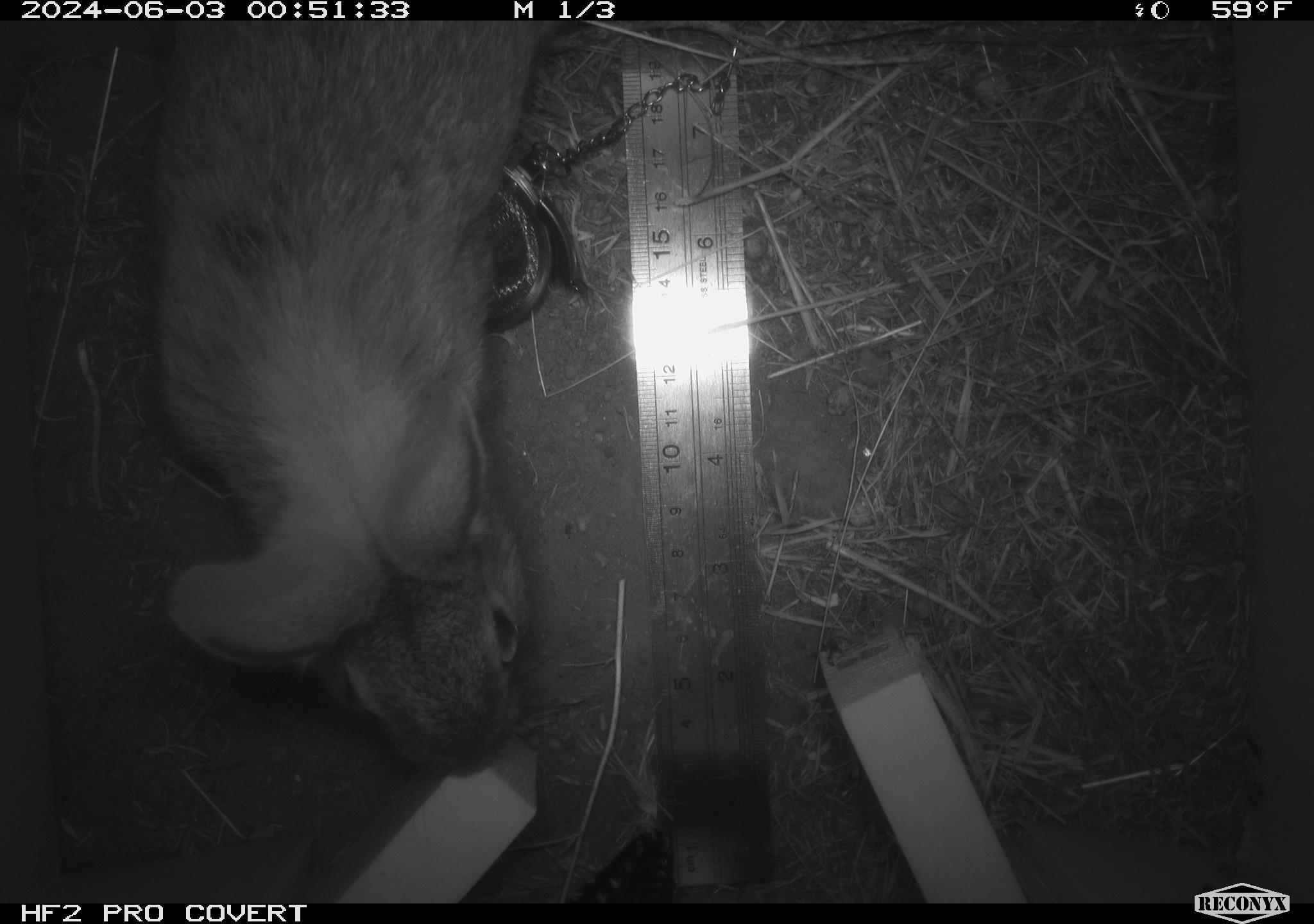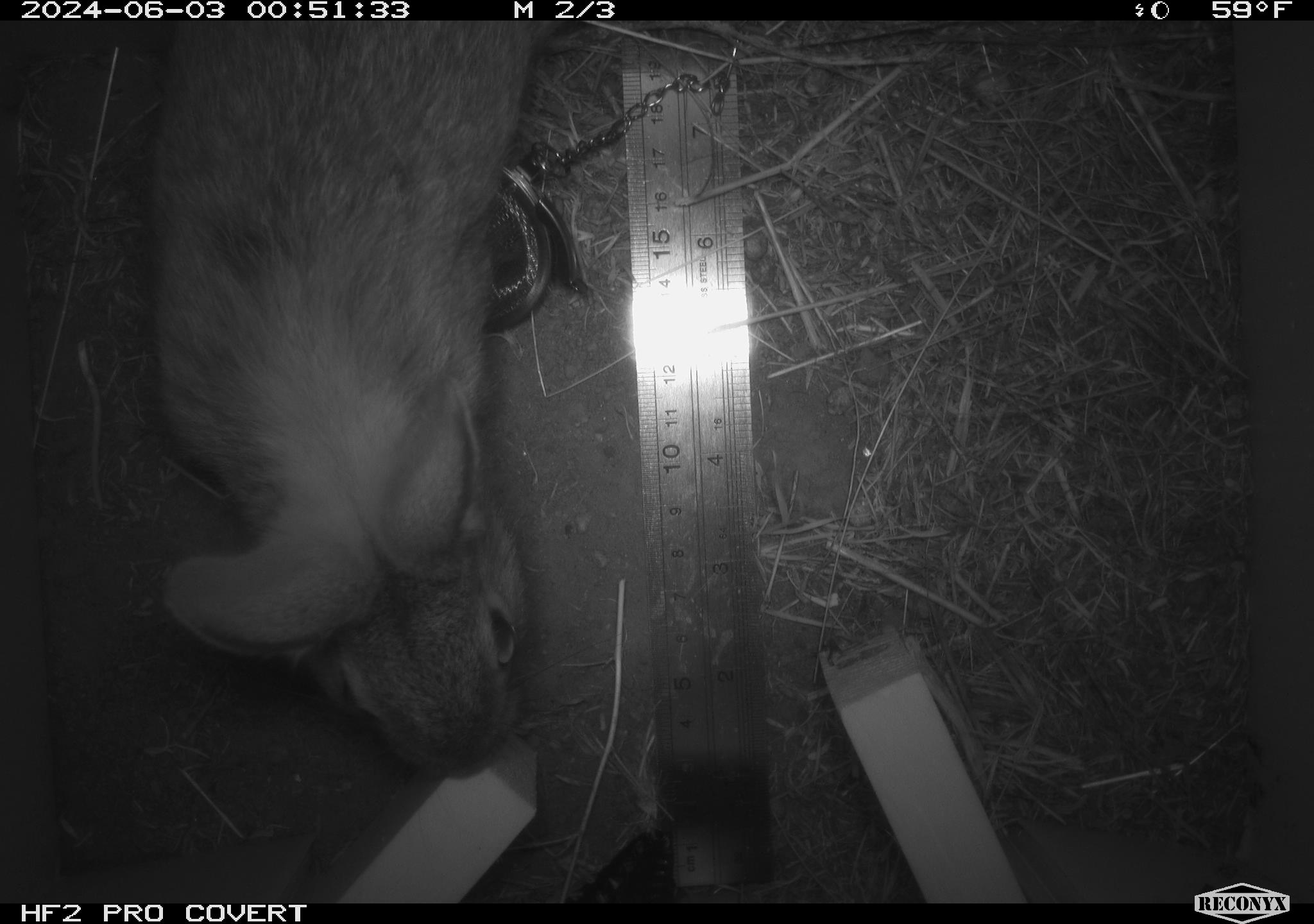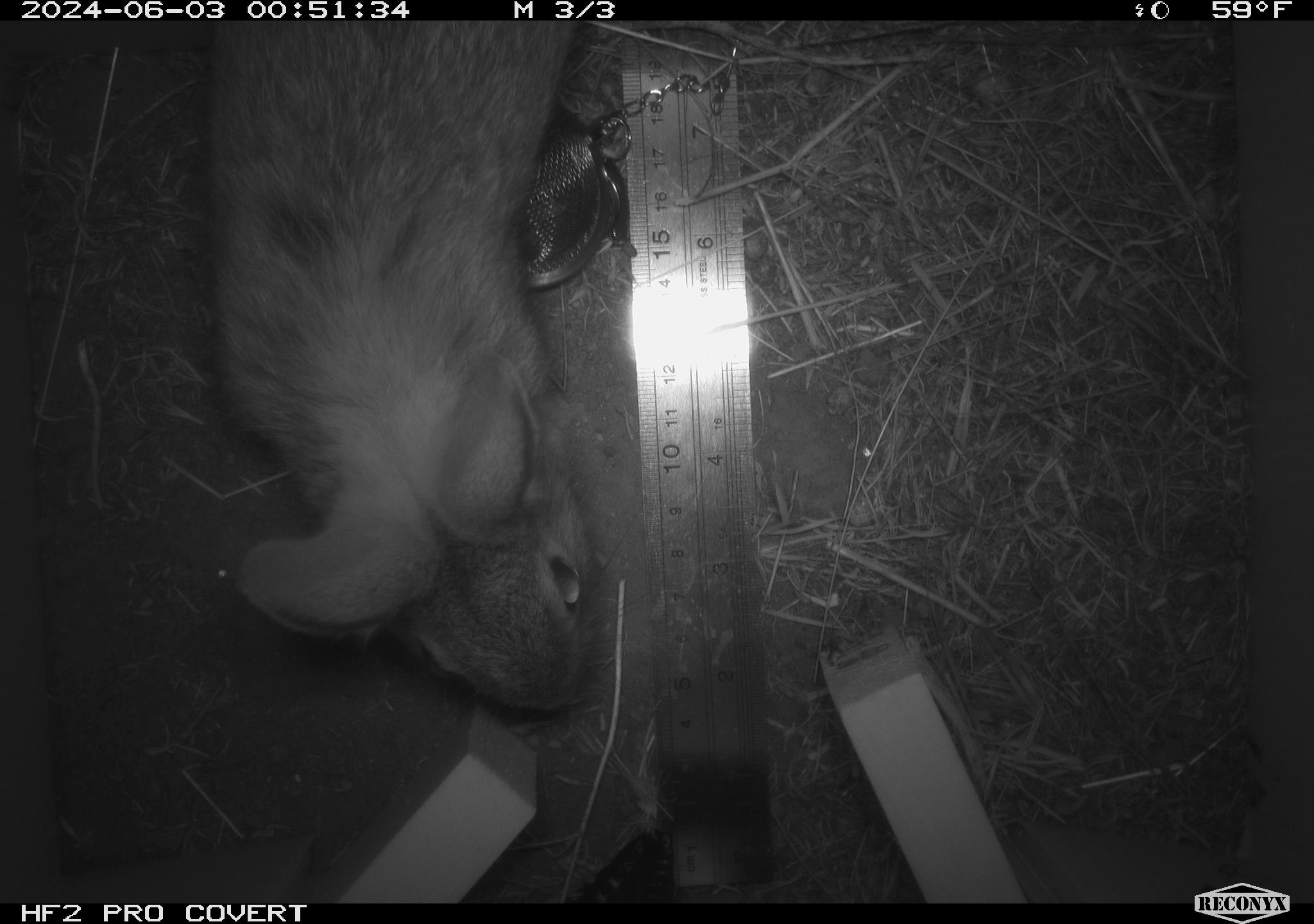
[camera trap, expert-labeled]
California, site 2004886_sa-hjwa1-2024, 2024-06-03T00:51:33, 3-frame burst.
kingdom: Animalia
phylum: Chordata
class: Mammalia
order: Lagomorpha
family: Leporidae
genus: Sylvilagus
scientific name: Sylvilagus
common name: cottontail rabbits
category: sylvilagus species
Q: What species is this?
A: Sylvilagus species (cottontail rabbits) (Sylvilagus).